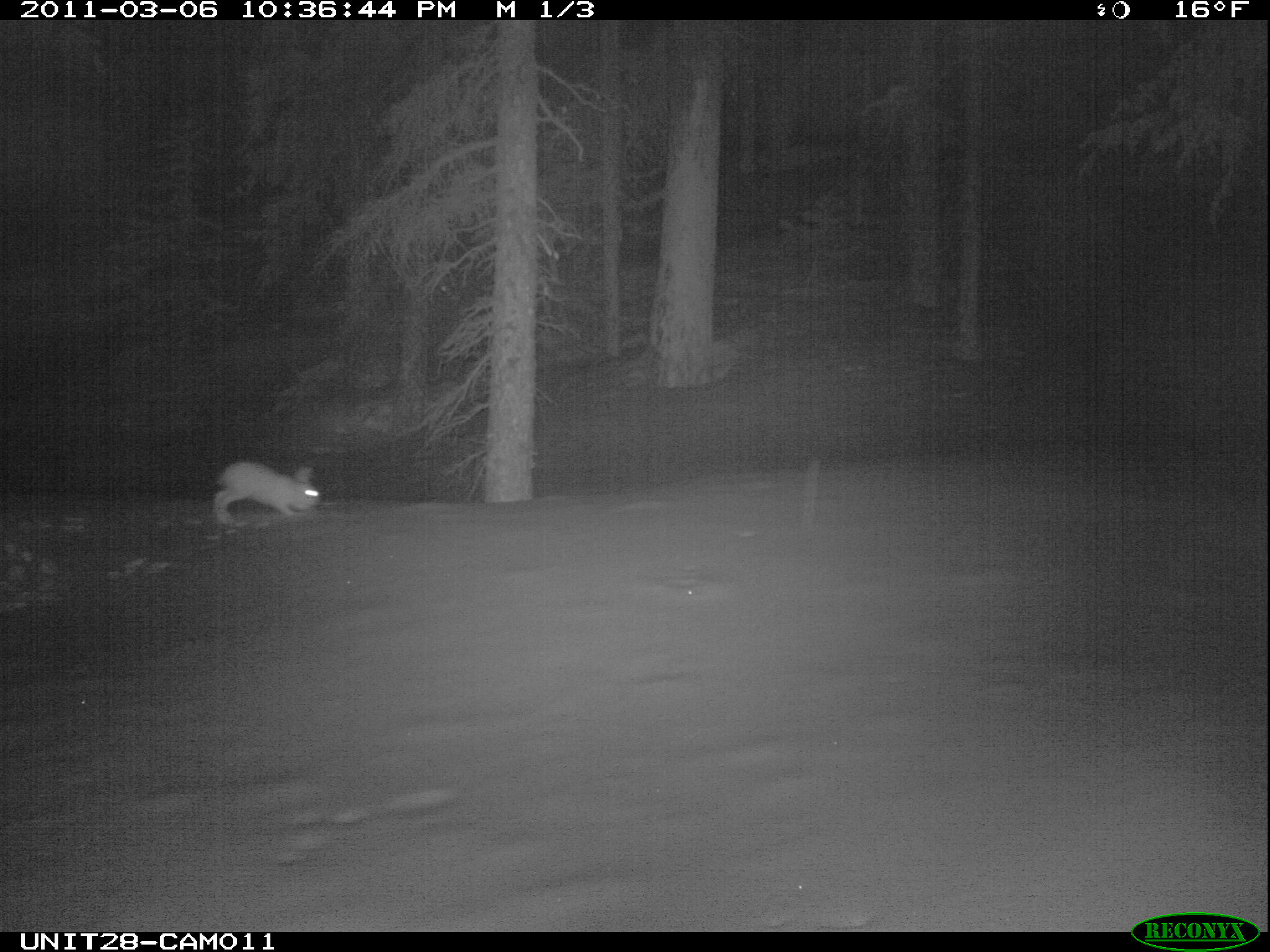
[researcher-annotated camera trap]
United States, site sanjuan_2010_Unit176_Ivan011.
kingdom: Animalia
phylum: Chordata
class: Mammalia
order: Lagomorpha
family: Leporidae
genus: Lepus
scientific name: Lepus americanus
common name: snowshoe hare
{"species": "Lepus americanus (snowshoe hare)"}